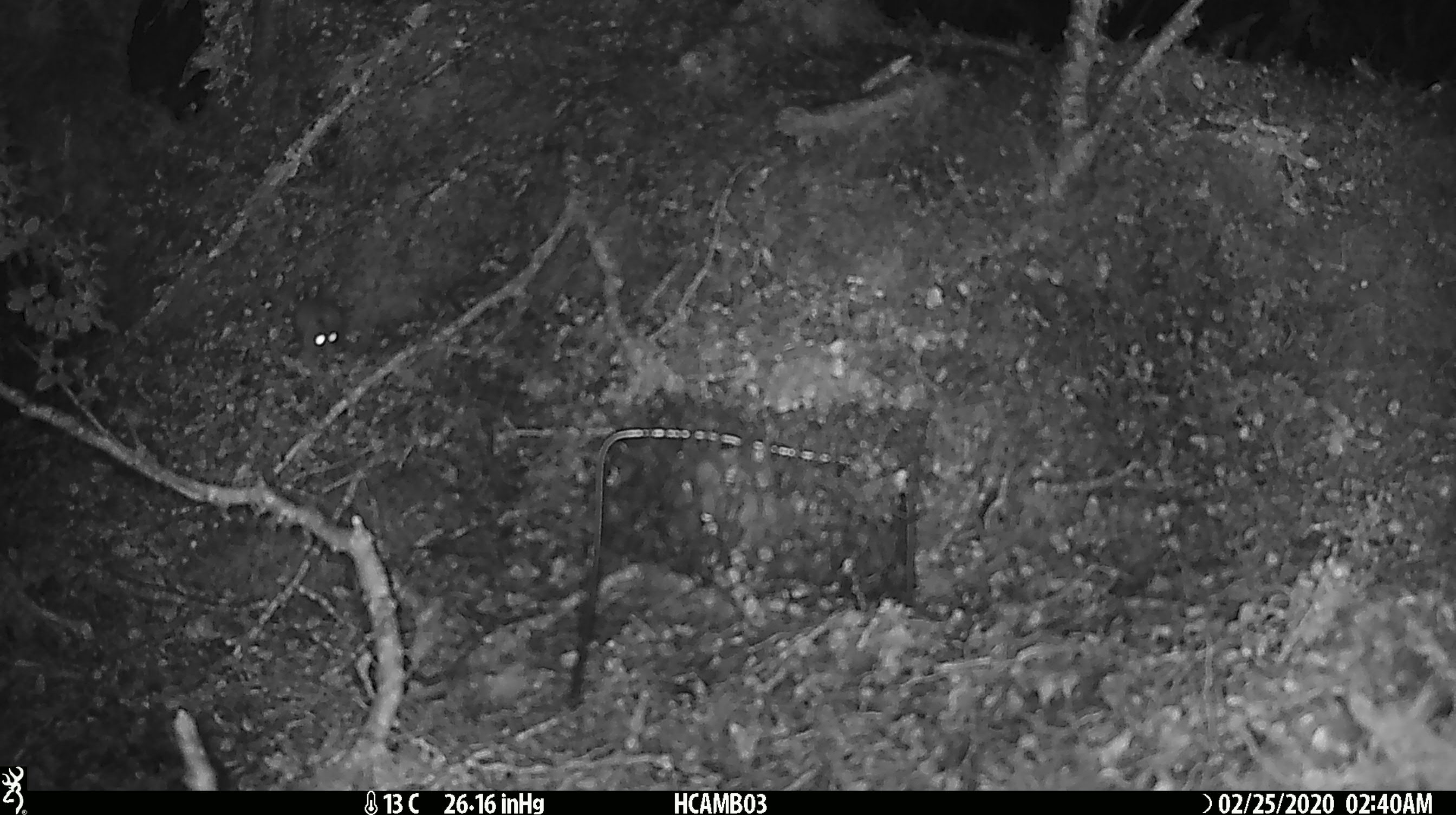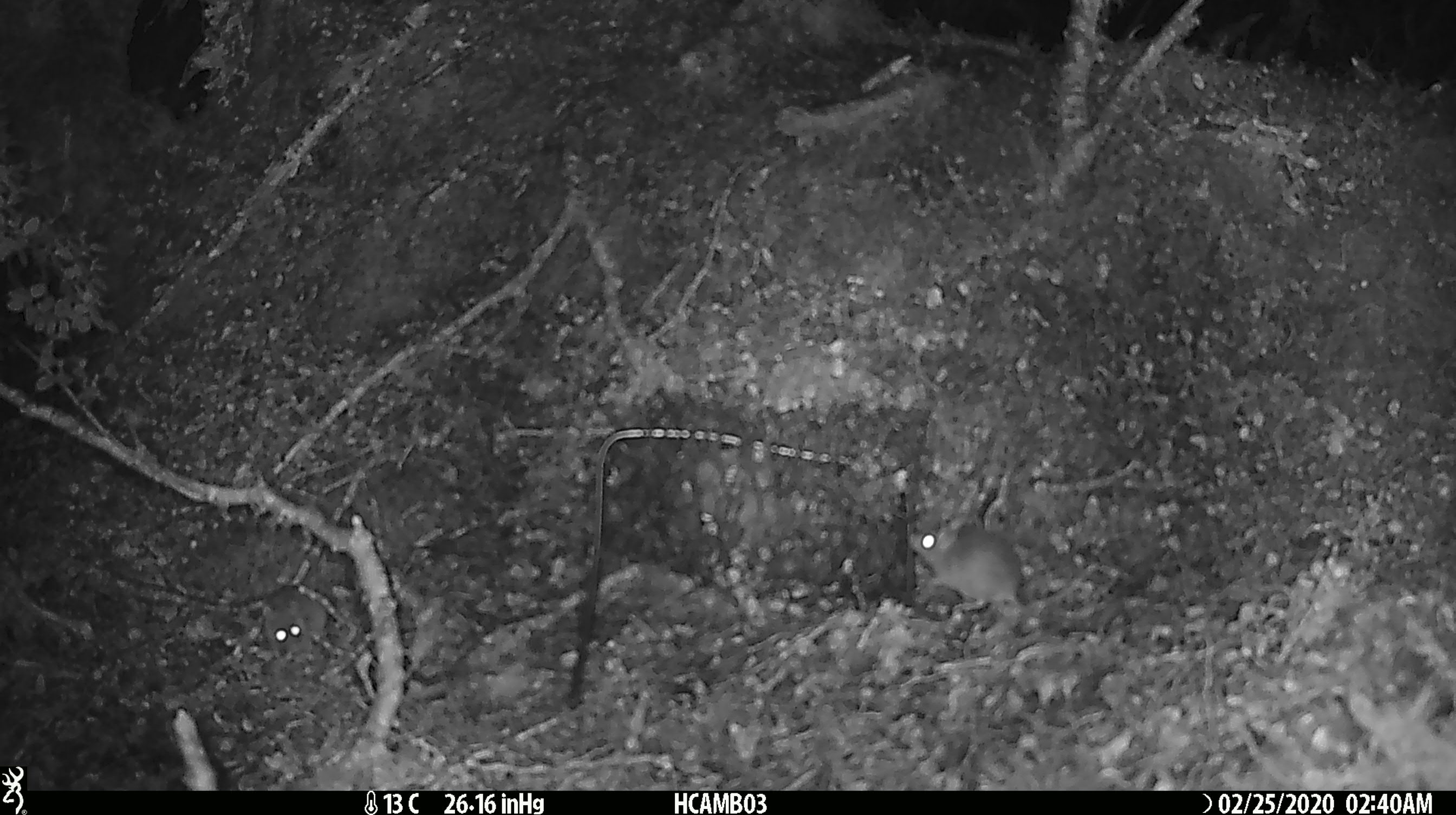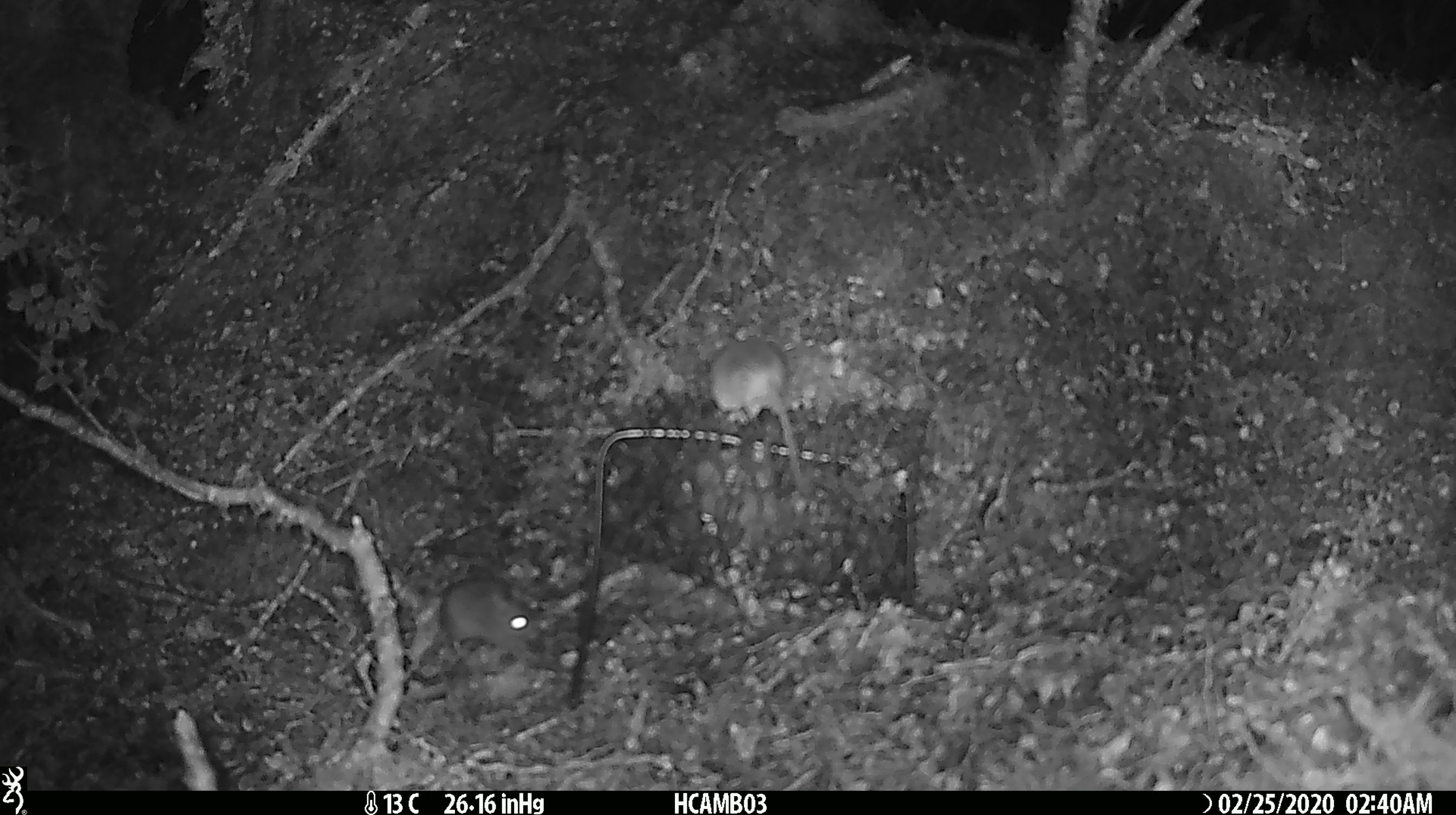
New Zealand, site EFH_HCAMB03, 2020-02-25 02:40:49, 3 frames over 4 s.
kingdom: Animalia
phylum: Chordata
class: Mammalia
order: Rodentia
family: Muridae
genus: Mus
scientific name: Mus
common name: mouse